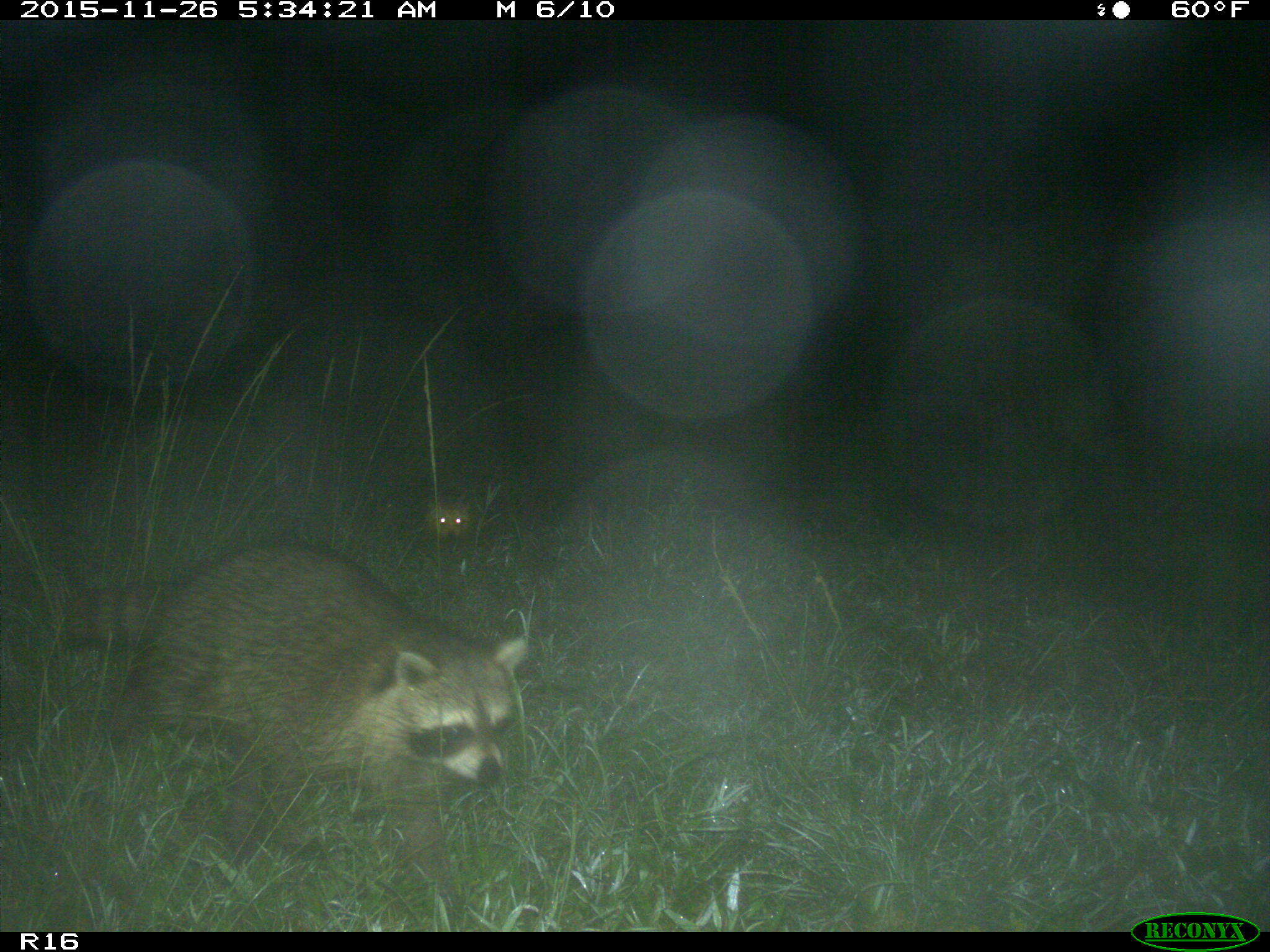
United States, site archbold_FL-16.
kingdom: Animalia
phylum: Chordata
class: Mammalia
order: Carnivora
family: Procyonidae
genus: Procyon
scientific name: Procyon lotor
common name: common raccoon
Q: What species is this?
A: Procyon lotor (common raccoon).